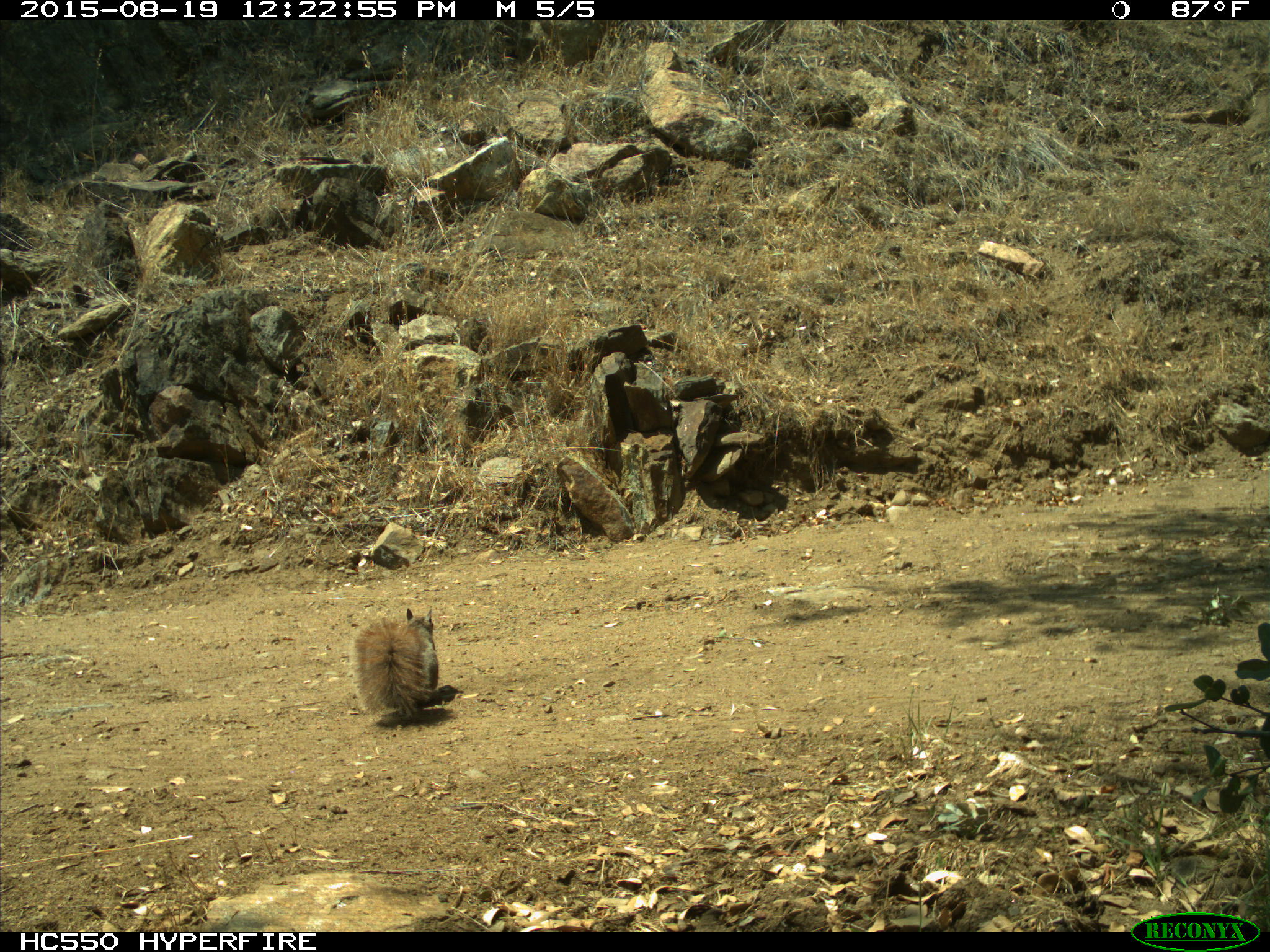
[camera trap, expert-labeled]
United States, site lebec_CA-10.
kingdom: Animalia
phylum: Chordata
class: Mammalia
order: Rodentia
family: Sciuridae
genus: Sciurus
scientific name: Sciurus carolinensis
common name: eastern gray squirrel